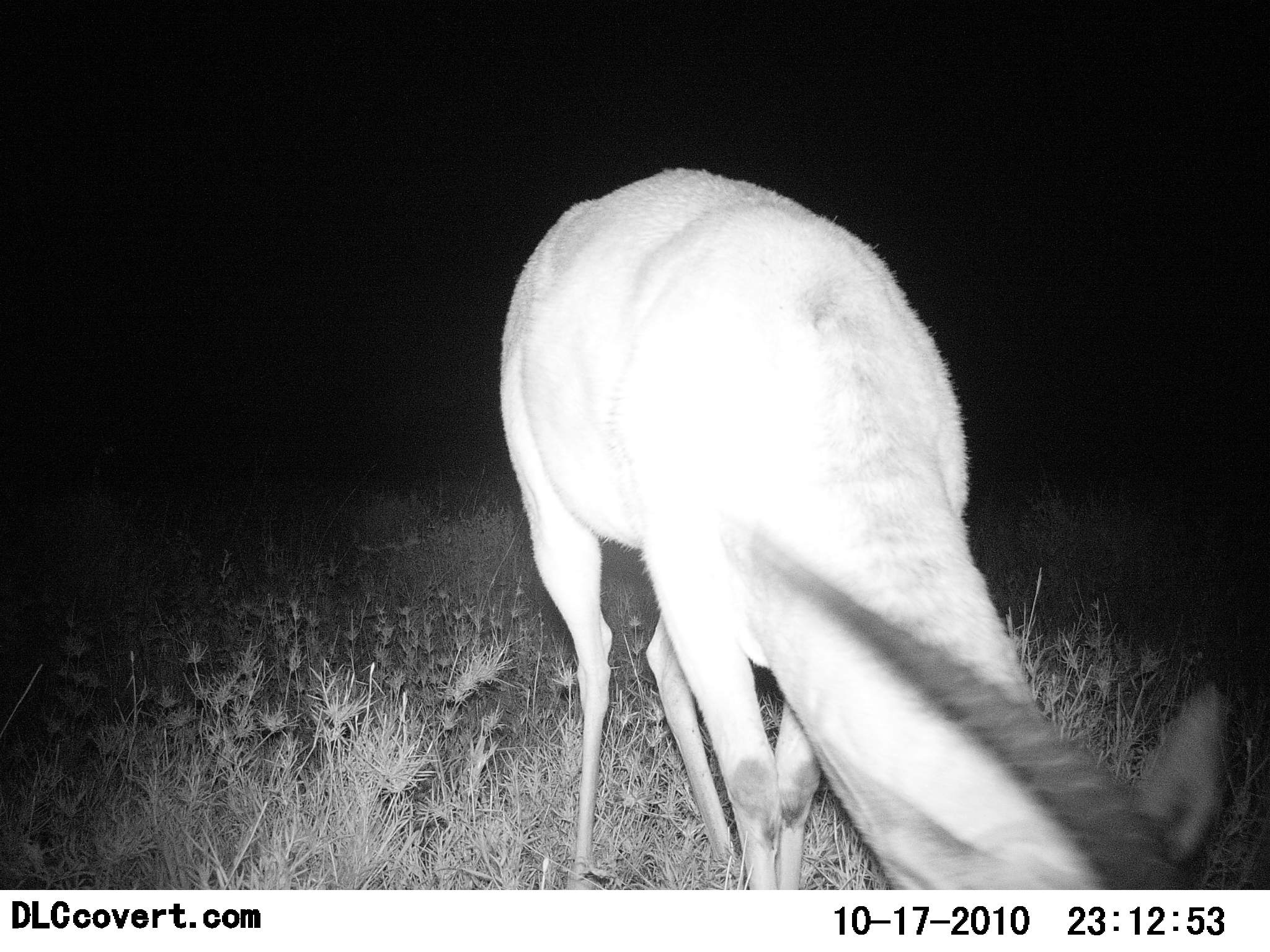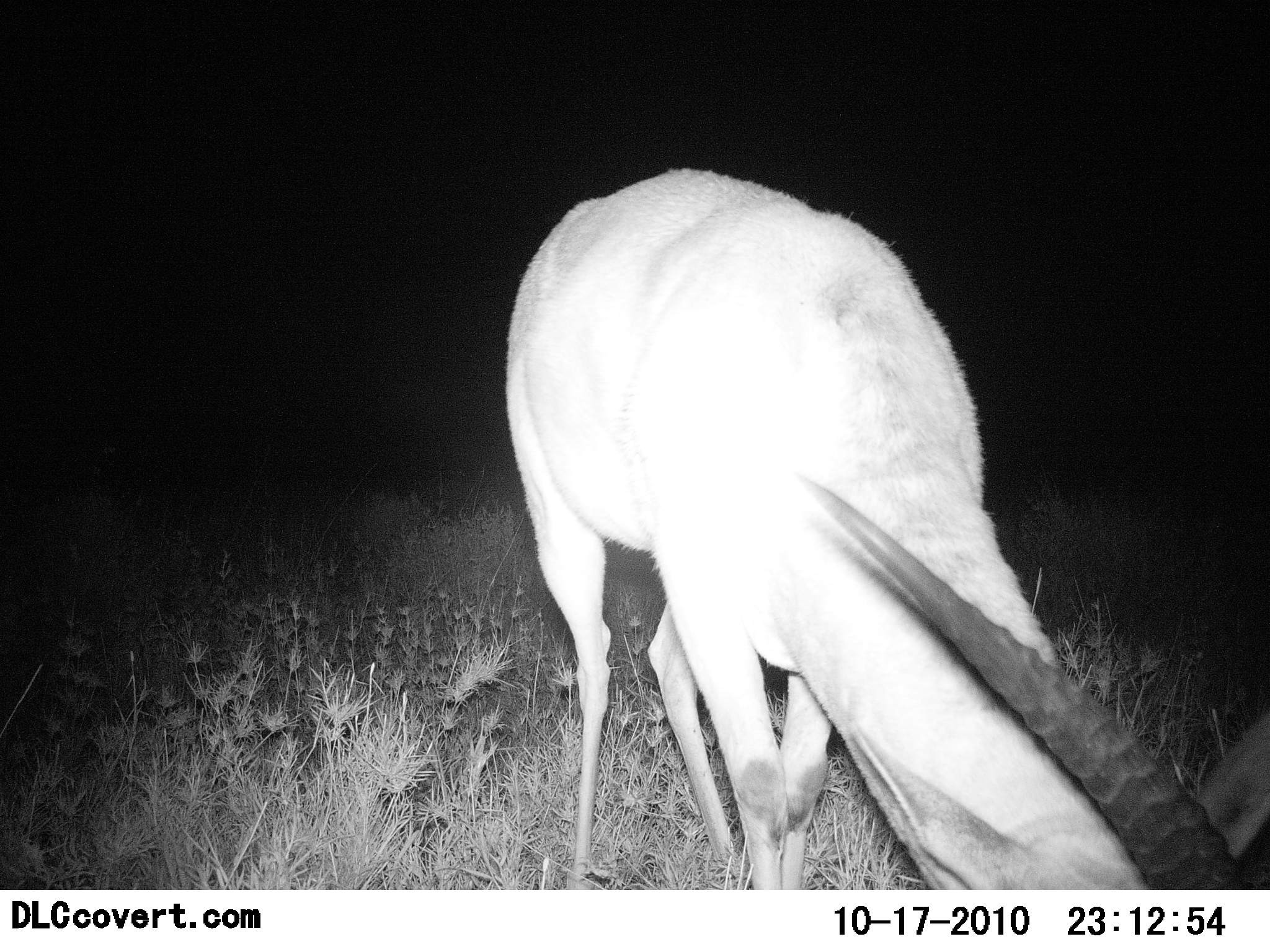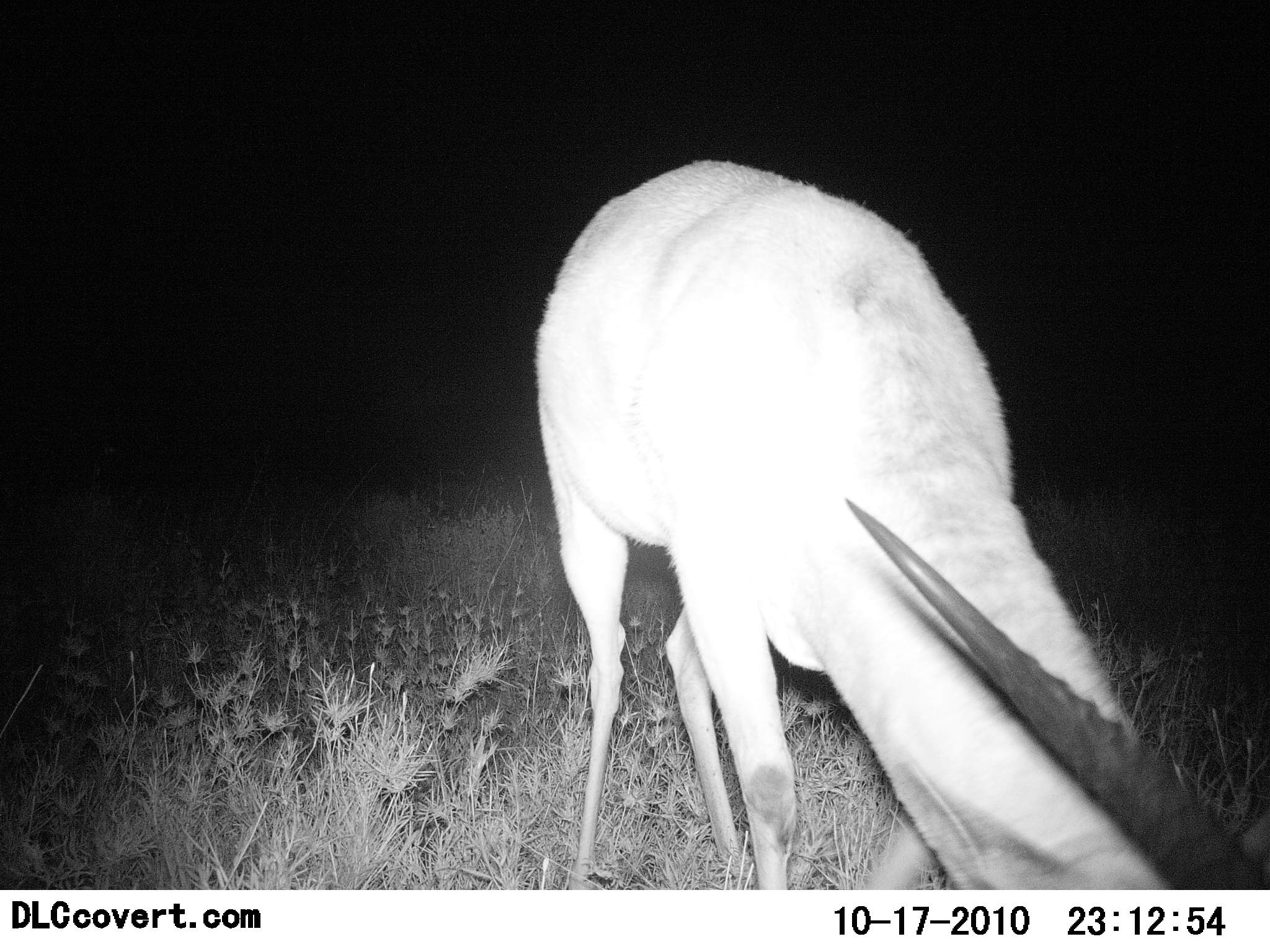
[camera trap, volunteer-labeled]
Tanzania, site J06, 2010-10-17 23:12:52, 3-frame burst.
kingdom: Animalia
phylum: Chordata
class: Mammalia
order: Artiodactyla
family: Bovidae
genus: Nanger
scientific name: Nanger granti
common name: grant's gazelle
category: gazellegrants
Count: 1.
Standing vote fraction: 40%.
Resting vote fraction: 0%.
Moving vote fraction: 5%.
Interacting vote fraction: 5%.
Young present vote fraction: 0%.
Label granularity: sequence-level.